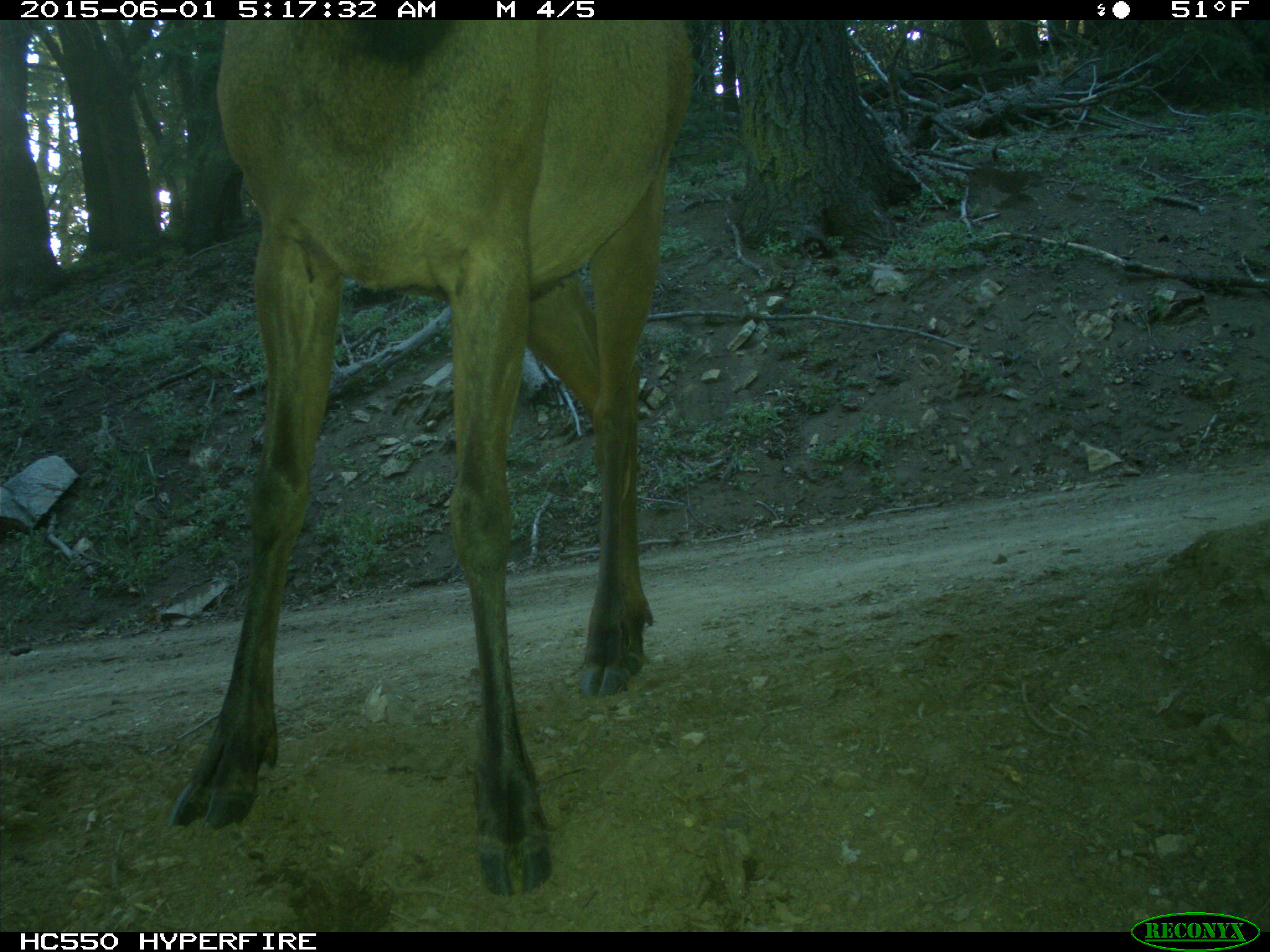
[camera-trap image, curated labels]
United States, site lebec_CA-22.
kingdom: Animalia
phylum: Chordata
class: Mammalia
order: Artiodactyla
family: Cervidae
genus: Cervus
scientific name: Cervus canadensis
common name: elk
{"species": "Cervus canadensis (elk)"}